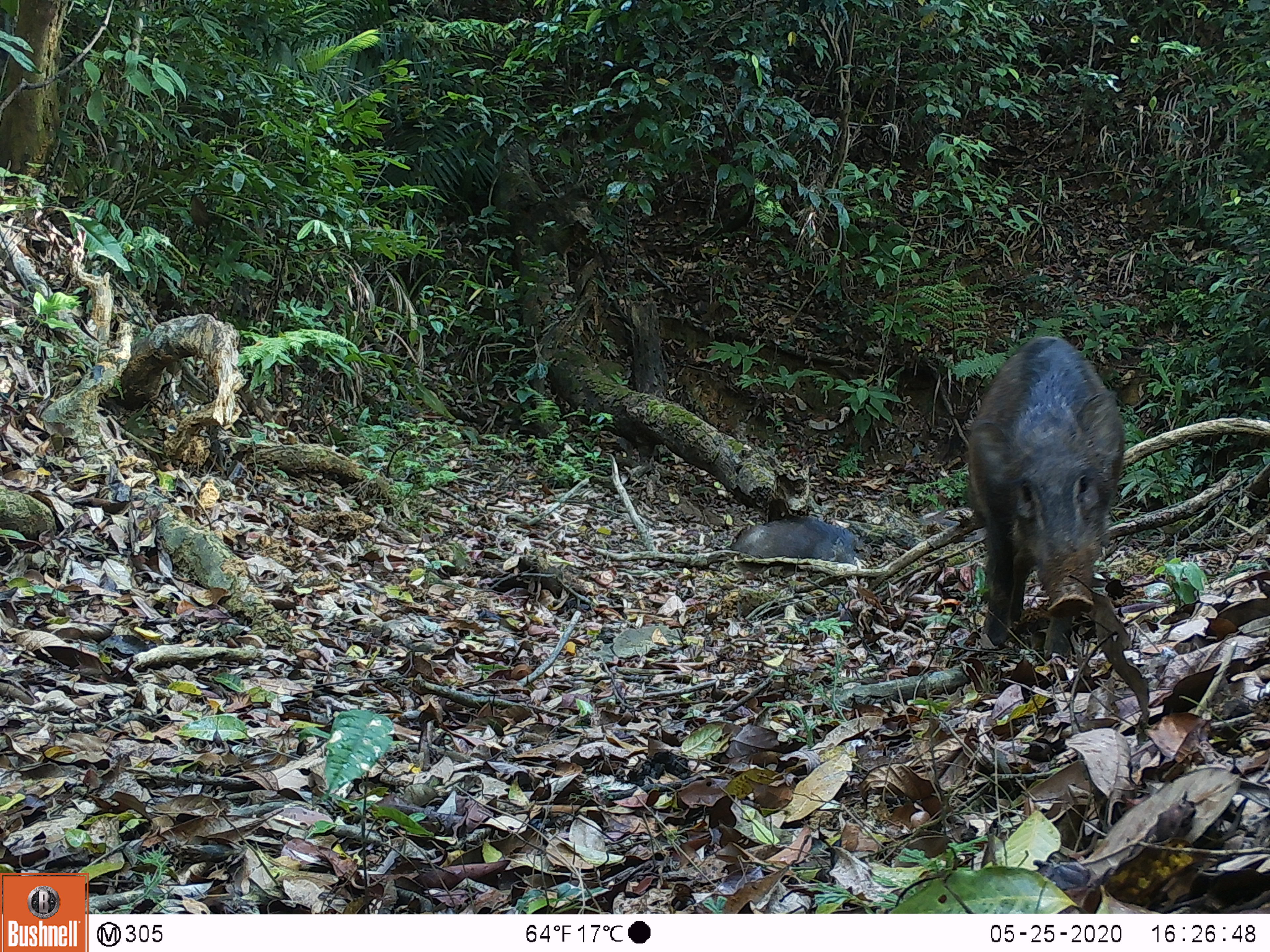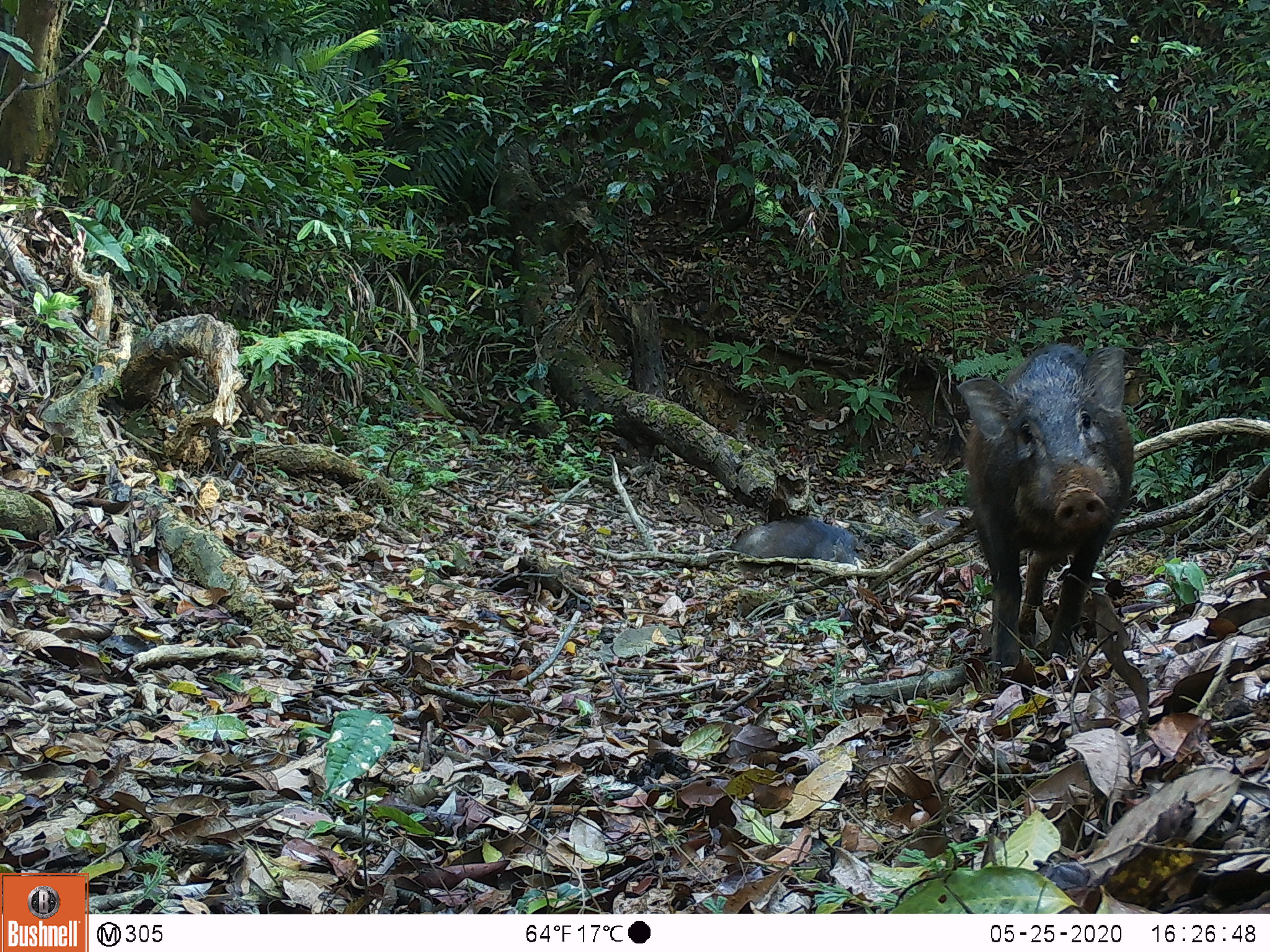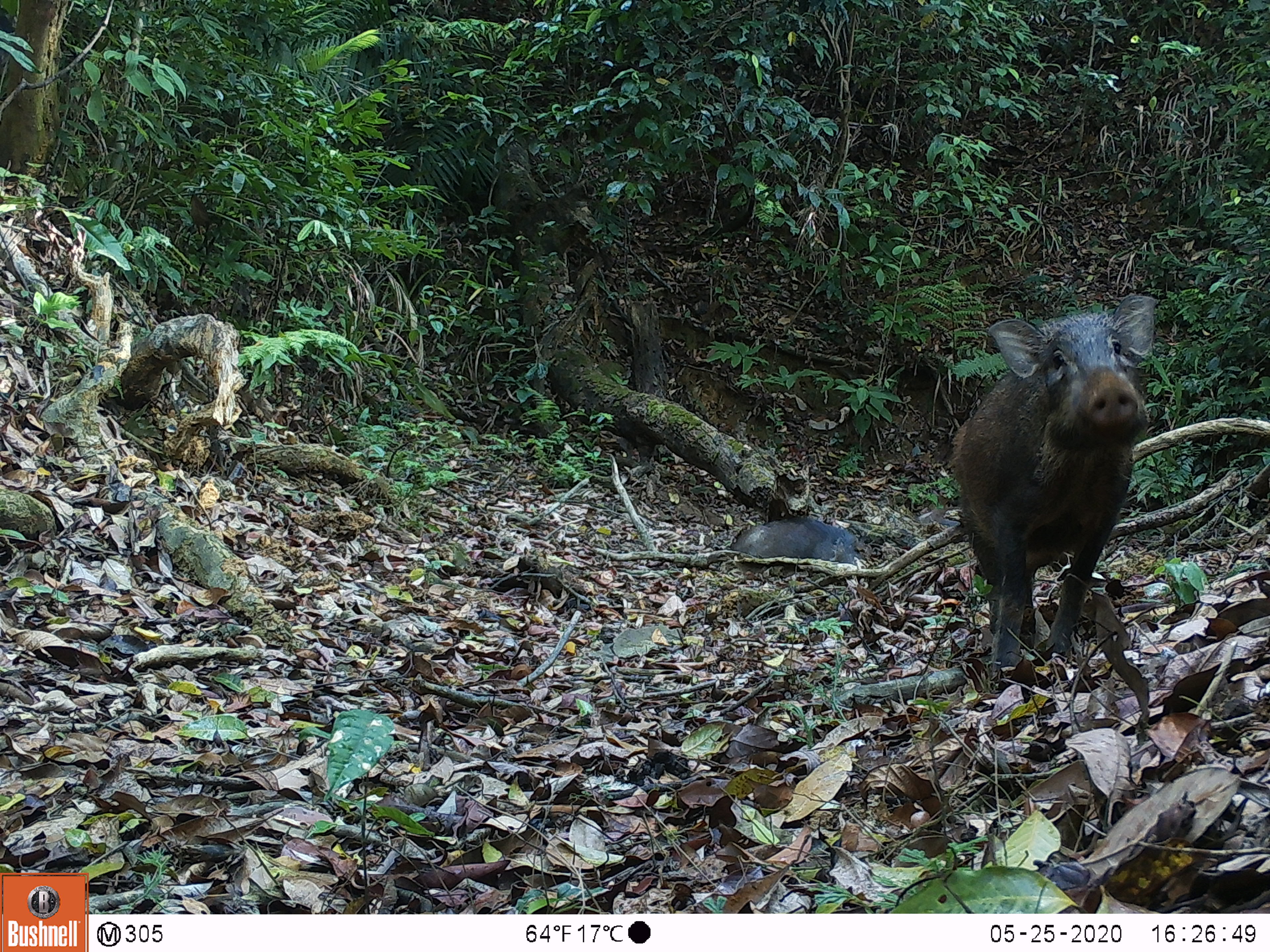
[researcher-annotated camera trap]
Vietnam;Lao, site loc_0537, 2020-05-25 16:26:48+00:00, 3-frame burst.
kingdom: Animalia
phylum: Chordata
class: Mammalia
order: Artiodactyla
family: Suidae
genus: Sus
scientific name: Sus scrofa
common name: eurasian wild pig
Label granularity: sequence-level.